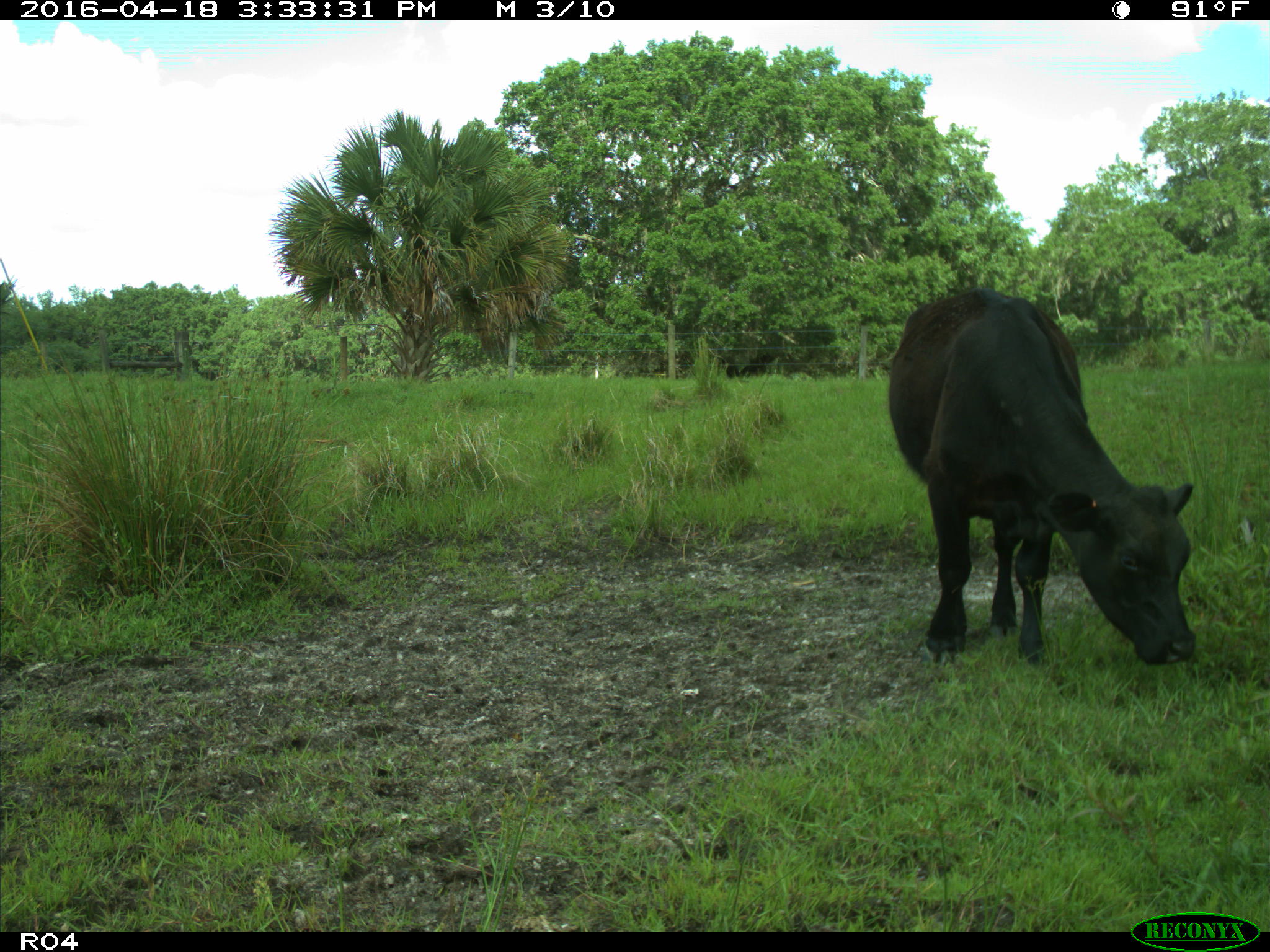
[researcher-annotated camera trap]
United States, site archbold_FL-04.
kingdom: Animalia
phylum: Chordata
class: Mammalia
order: Artiodactyla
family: Bovidae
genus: Bos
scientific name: Bos taurus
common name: domestic cow